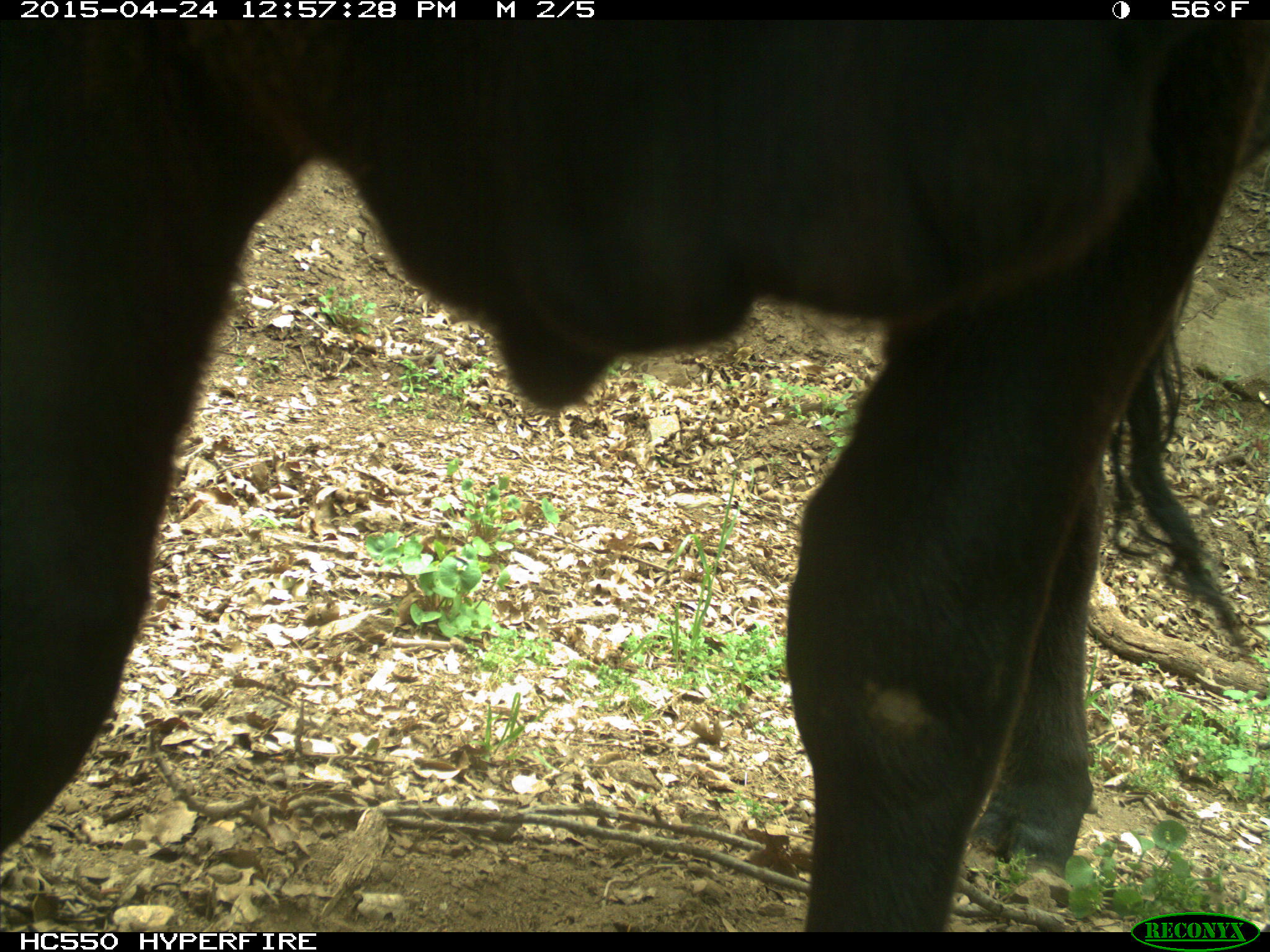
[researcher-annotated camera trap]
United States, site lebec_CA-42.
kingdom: Animalia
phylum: Chordata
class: Mammalia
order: Artiodactyla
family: Bovidae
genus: Bos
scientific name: Bos taurus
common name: domestic cow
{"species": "Bos taurus (domestic cow)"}